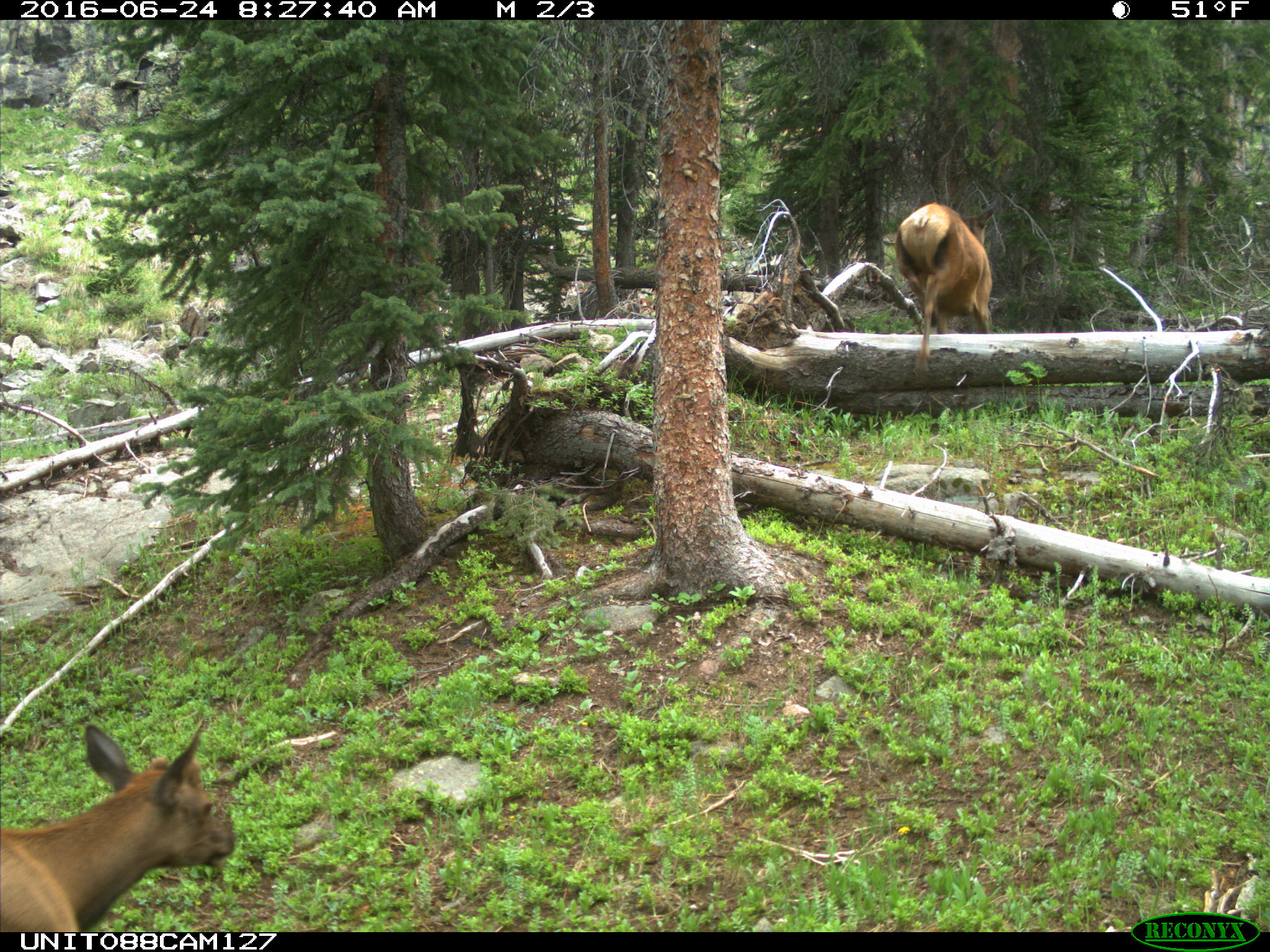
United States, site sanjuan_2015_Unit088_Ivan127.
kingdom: Animalia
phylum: Chordata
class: Mammalia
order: Artiodactyla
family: Cervidae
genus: Cervus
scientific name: Cervus elaphus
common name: red deer